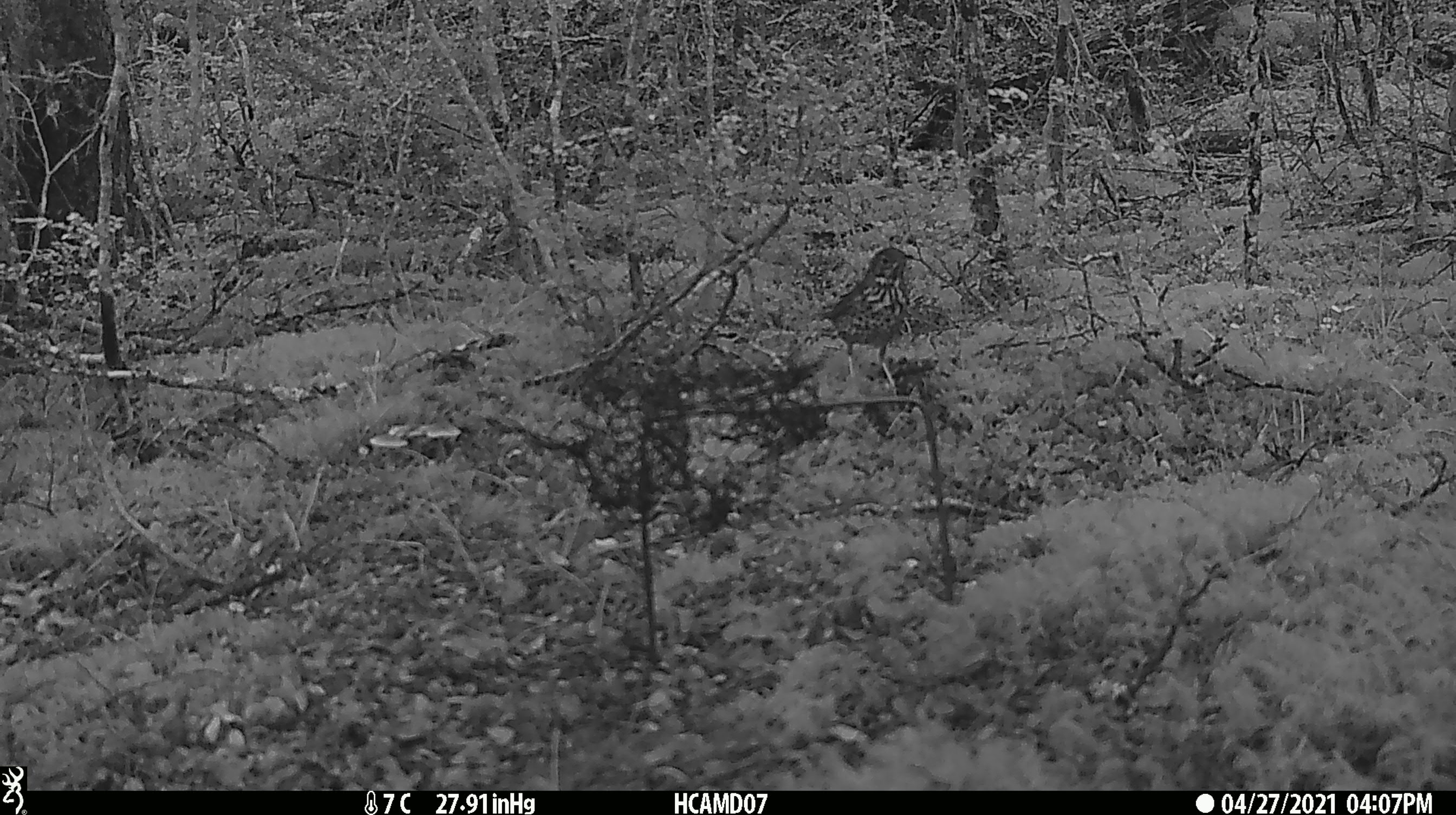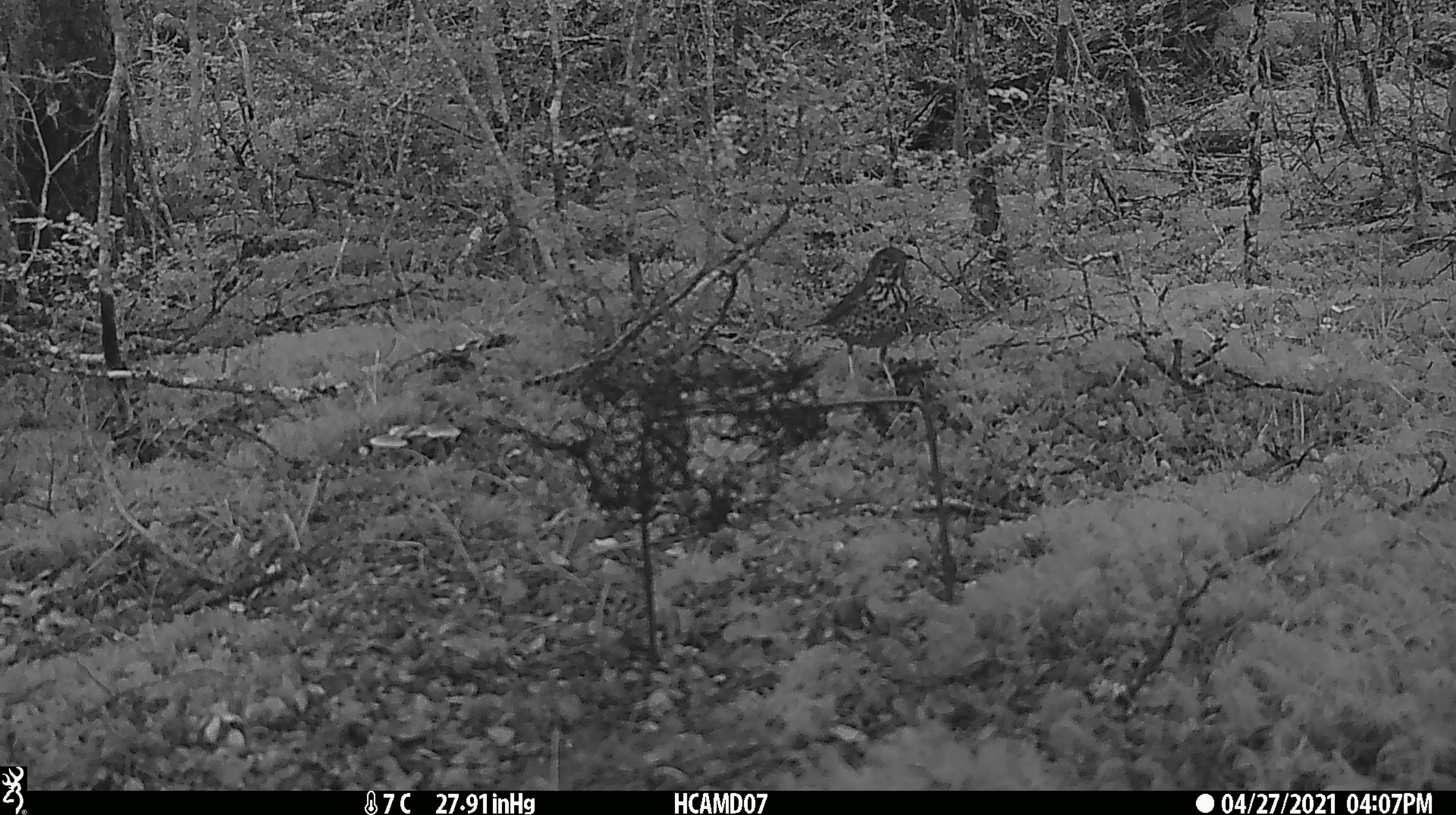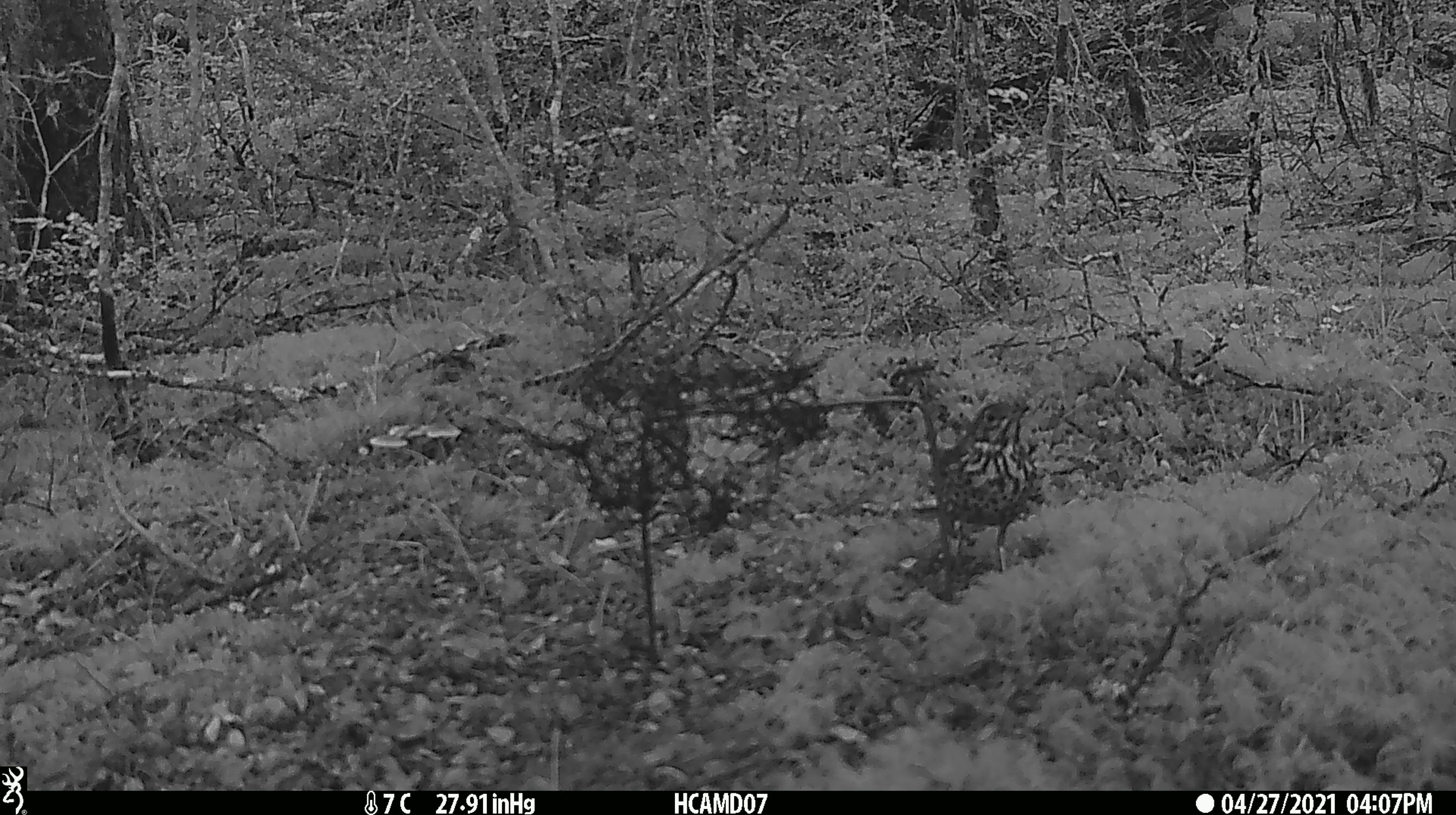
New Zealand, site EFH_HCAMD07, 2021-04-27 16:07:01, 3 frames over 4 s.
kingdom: Animalia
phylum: Chordata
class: Aves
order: Passeriformes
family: Turdidae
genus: Turdus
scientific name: Turdus philomelos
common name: song thrush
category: thrush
Thrush (song thrush) (Turdus philomelos).